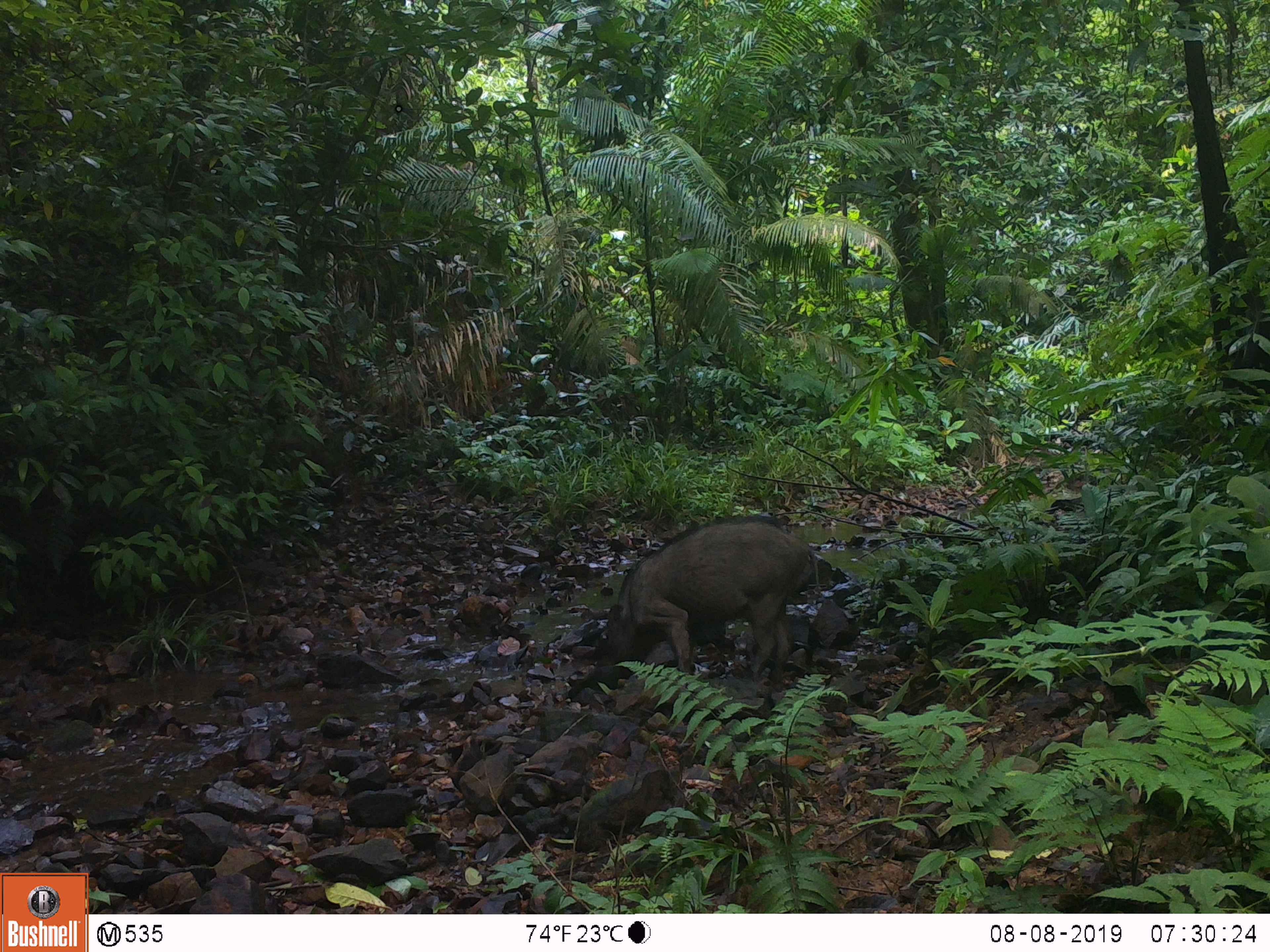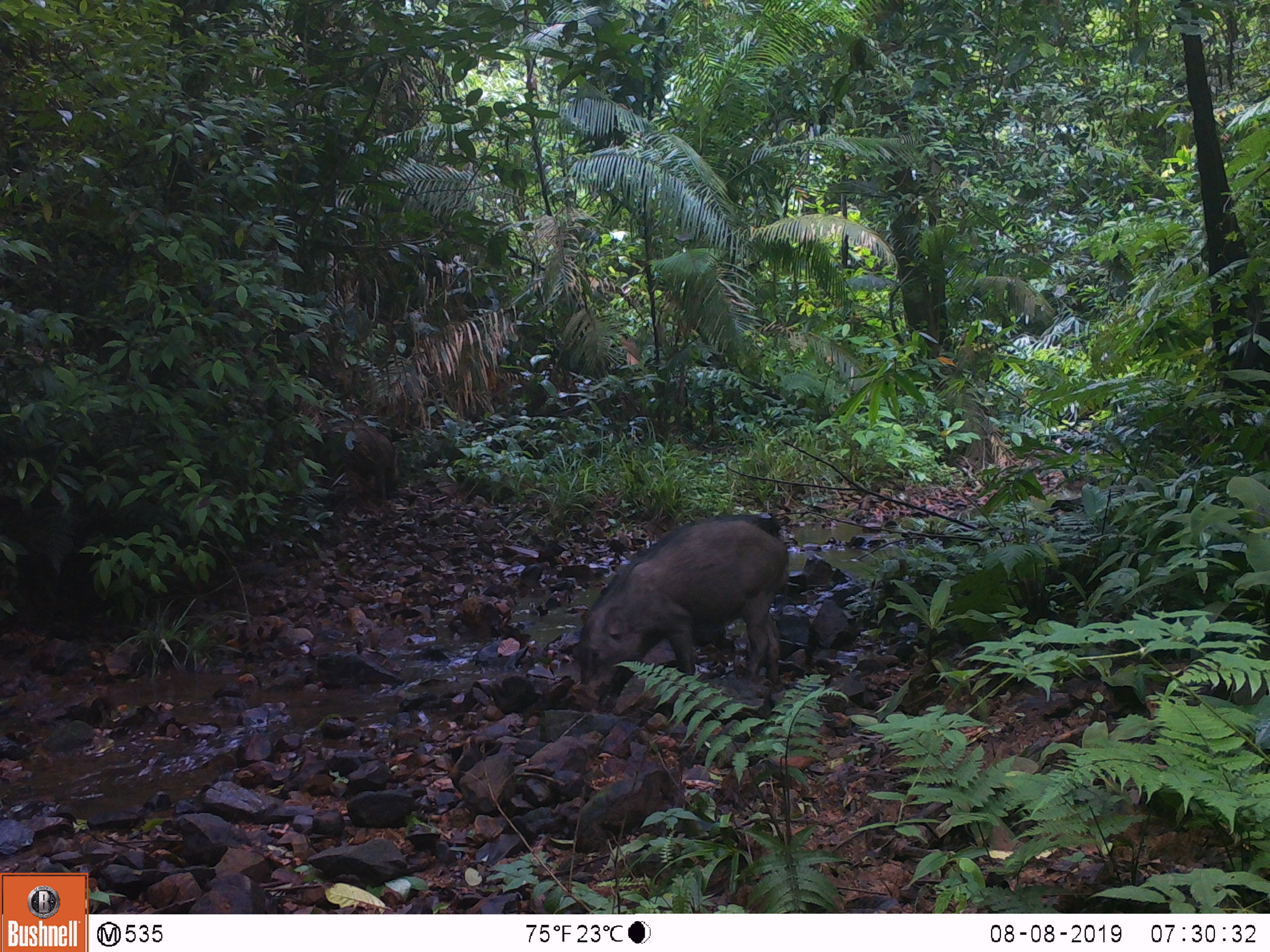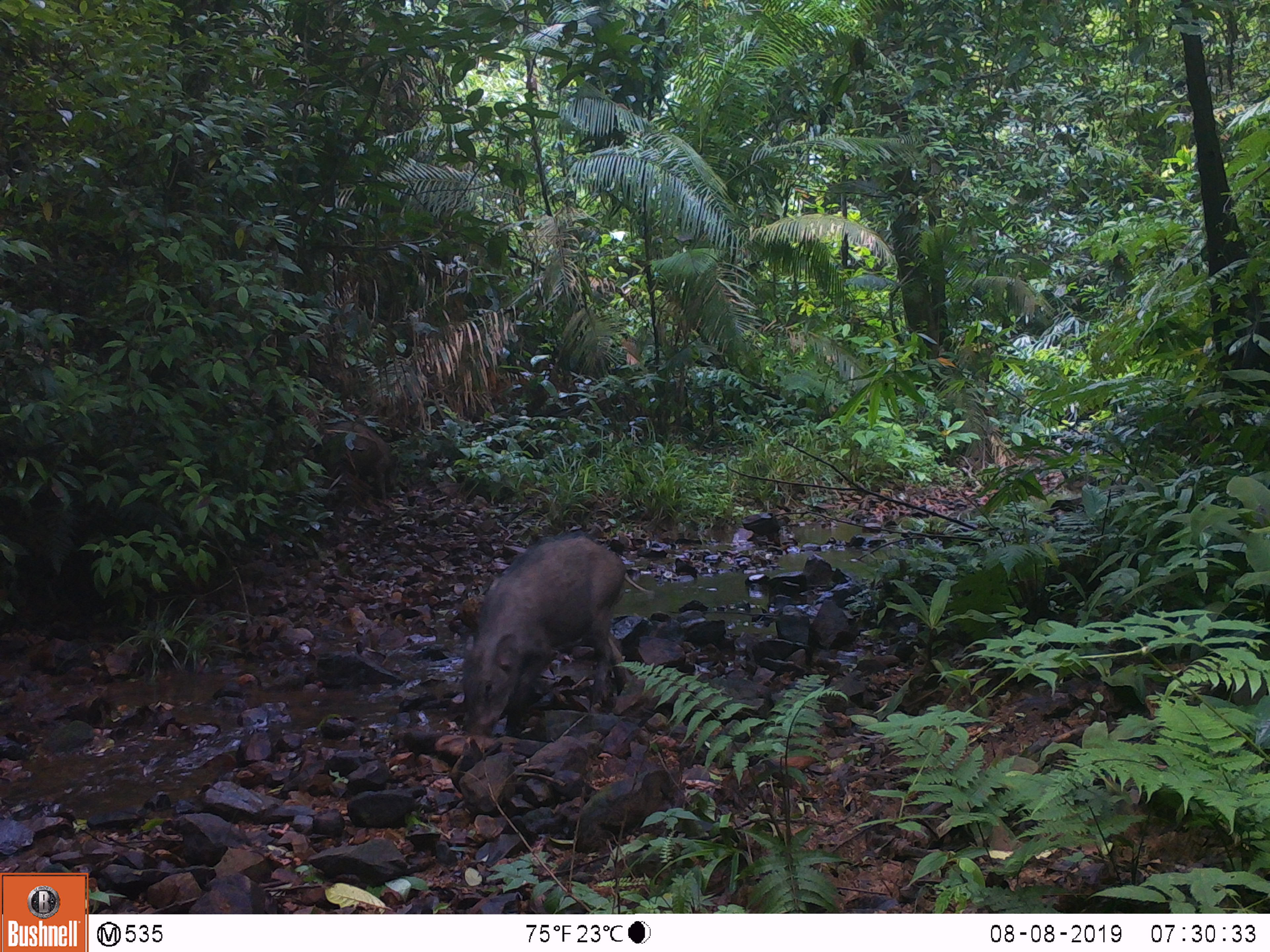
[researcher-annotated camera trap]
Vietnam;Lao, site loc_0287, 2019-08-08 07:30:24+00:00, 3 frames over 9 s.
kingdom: Animalia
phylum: Chordata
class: Mammalia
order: Artiodactyla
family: Suidae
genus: Sus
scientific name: Sus scrofa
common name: eurasian wild pig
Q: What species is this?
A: Eurasian wild pig (Sus scrofa).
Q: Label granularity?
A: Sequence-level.